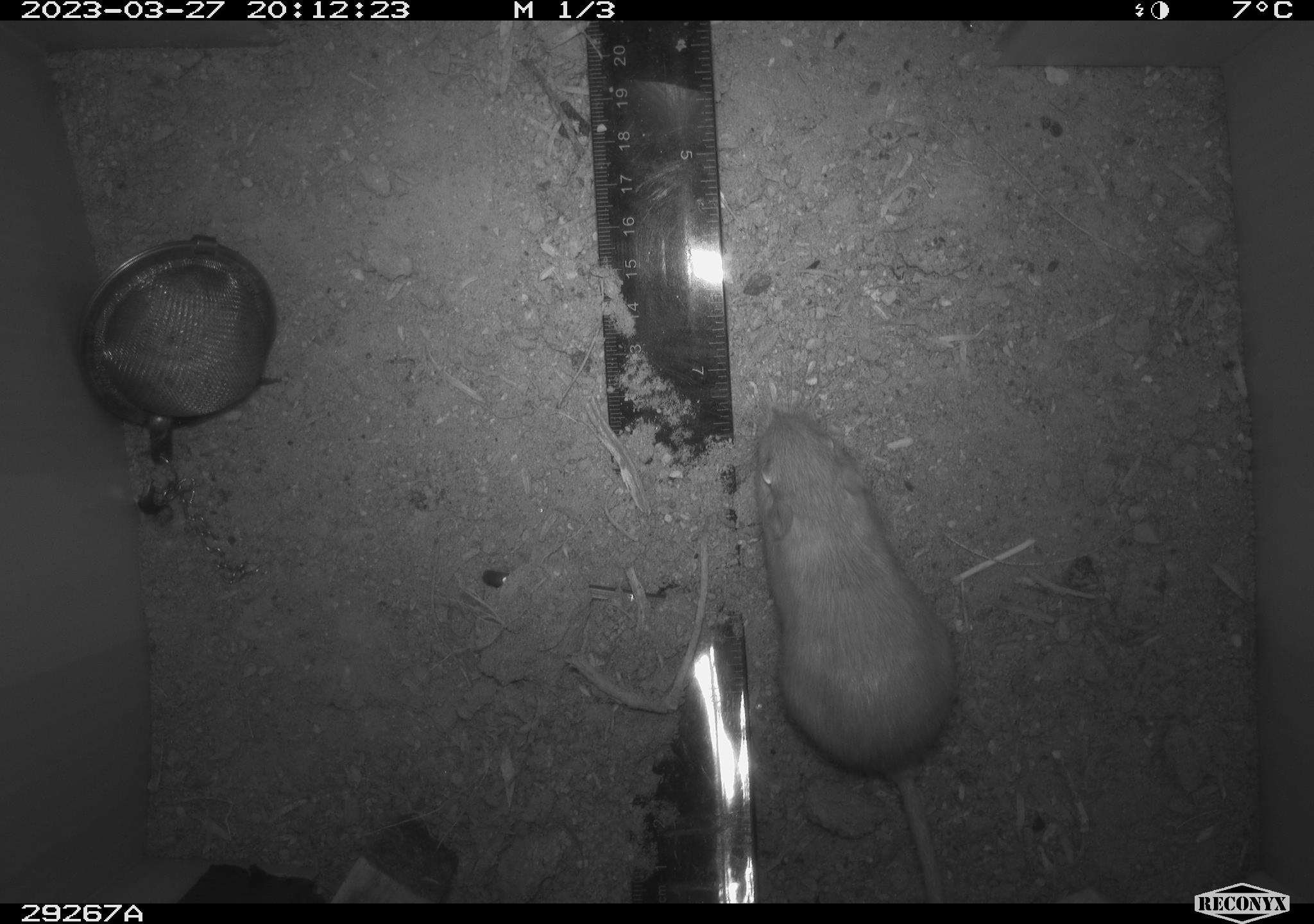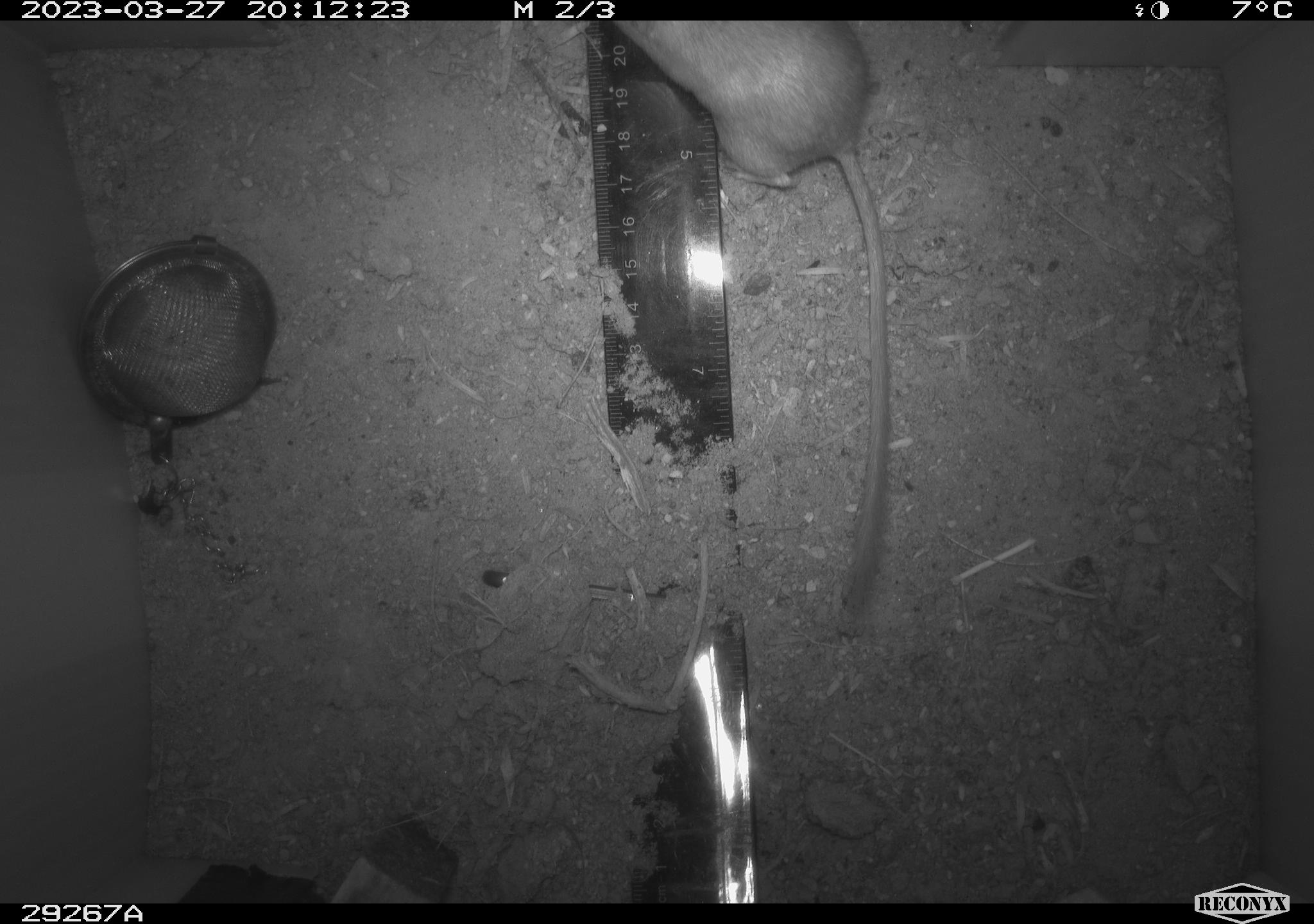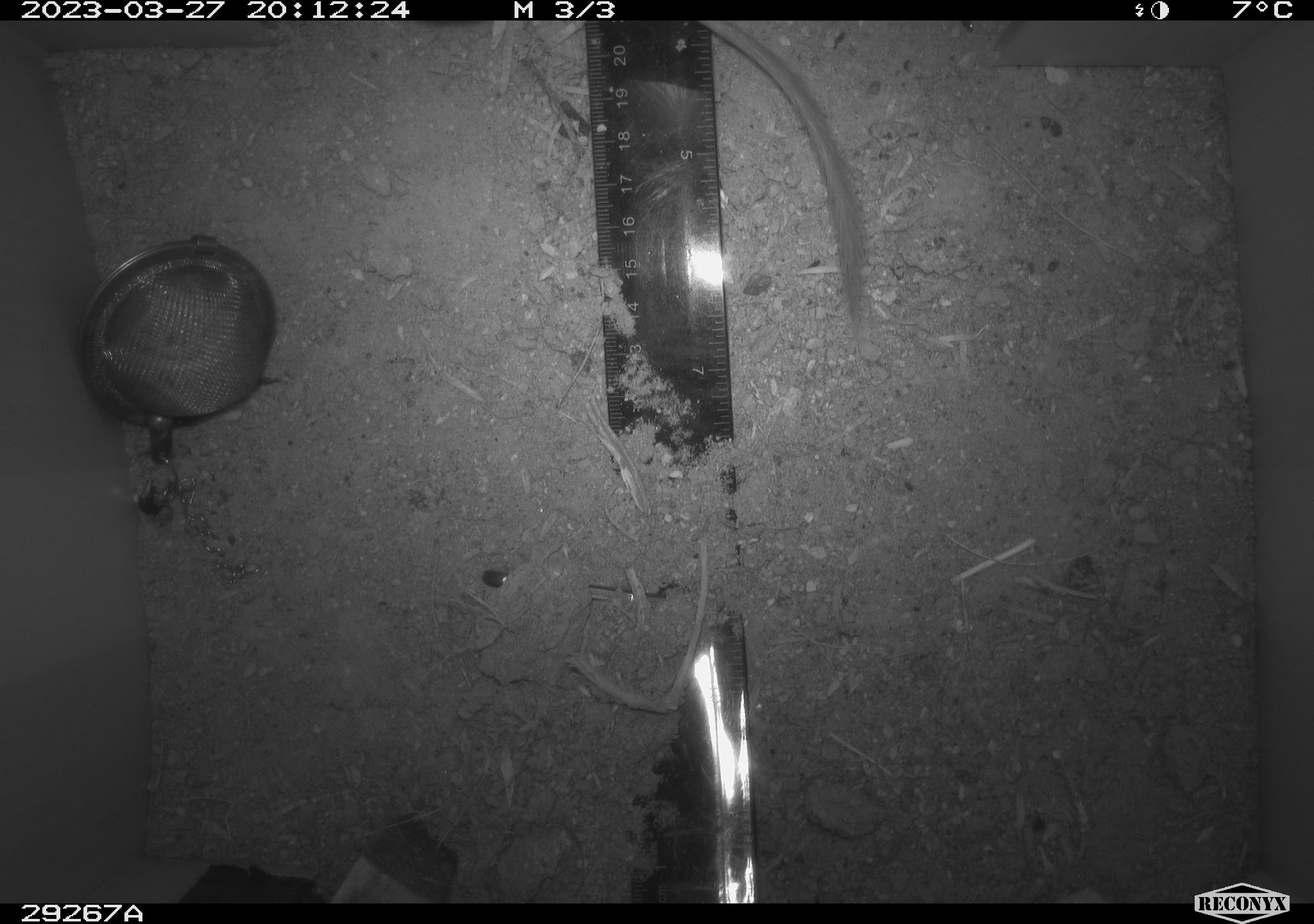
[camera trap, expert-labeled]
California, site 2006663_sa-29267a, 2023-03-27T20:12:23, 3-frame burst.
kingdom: Animalia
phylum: Chordata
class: Mammalia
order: Rodentia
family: Heteromyidae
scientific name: Heteromyidae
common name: kangaroo rats and pocket mice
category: heteromyidae family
Heteromyidae family (kangaroo rats and pocket mice) (Heteromyidae).